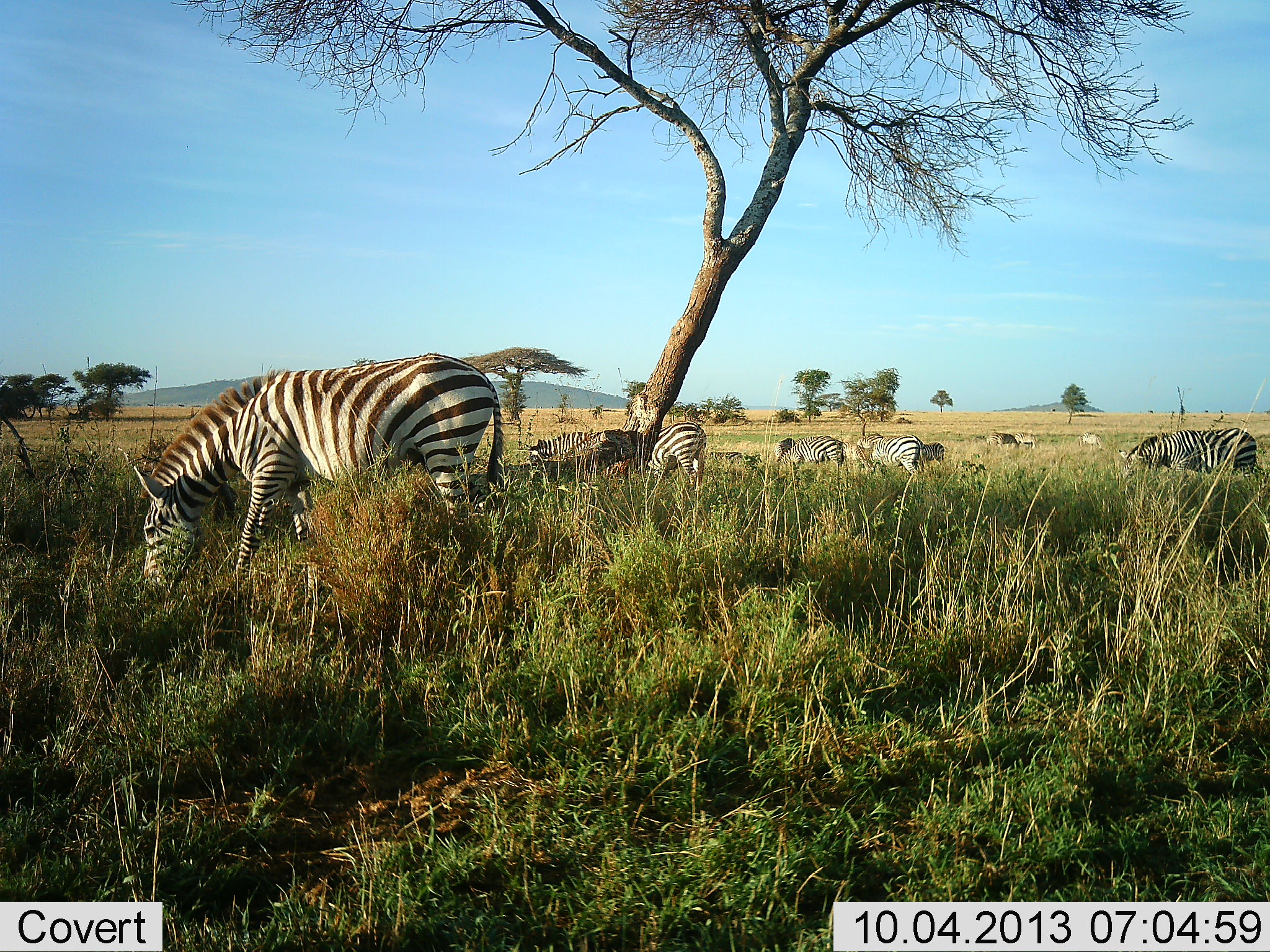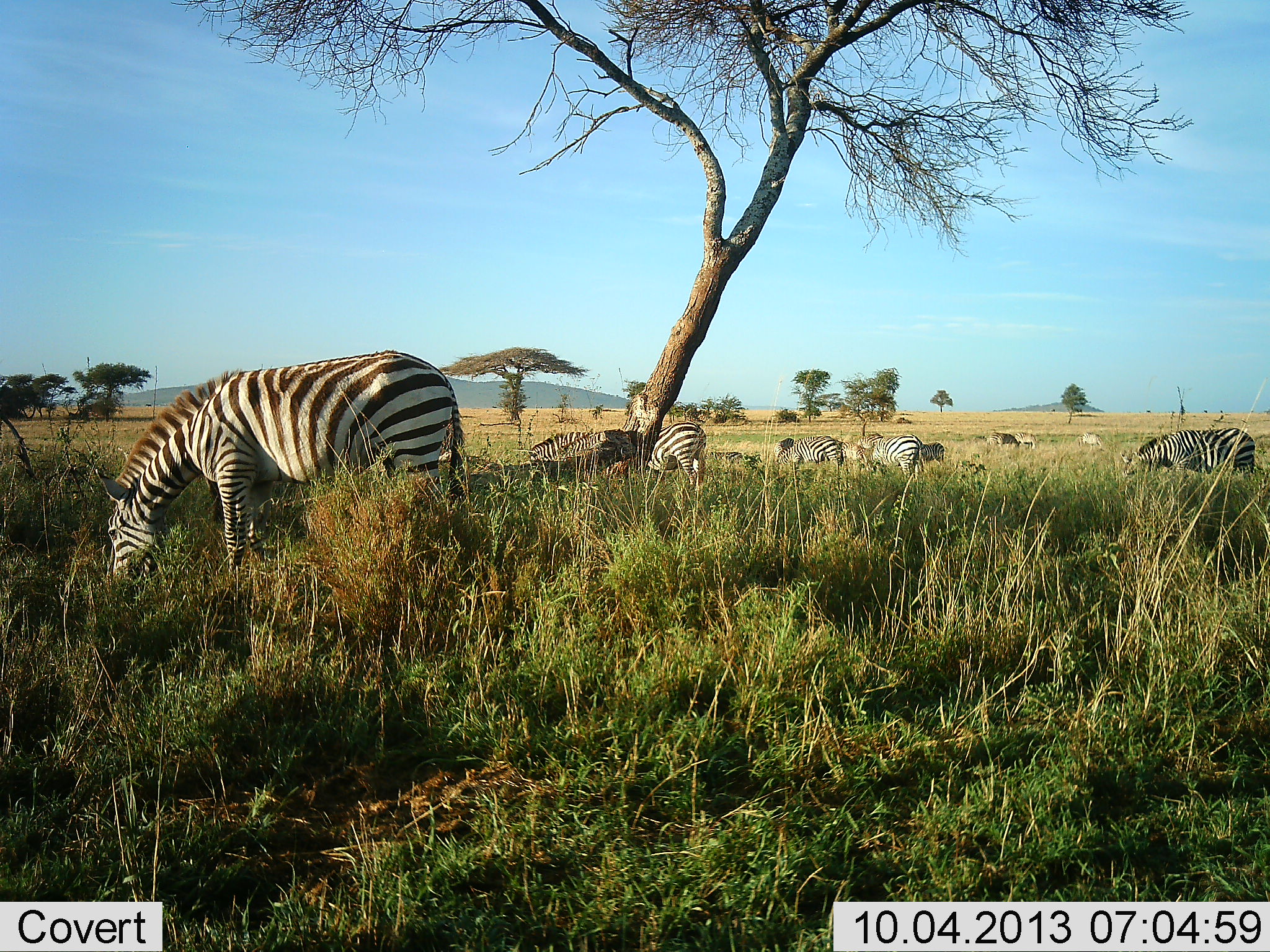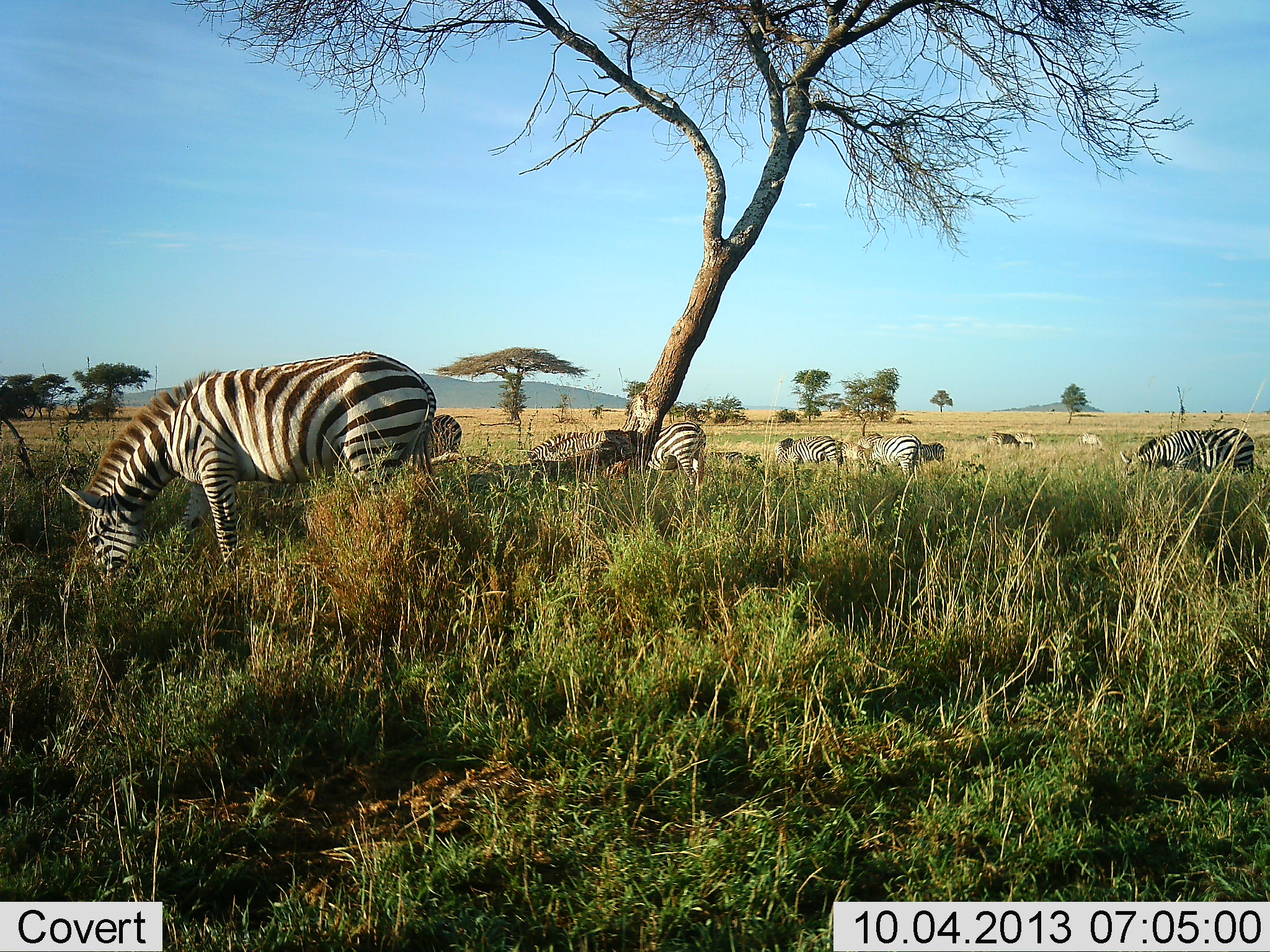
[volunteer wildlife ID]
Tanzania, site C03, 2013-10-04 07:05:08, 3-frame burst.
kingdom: Animalia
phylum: Chordata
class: Mammalia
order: Perissodactyla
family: Equidae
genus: Equus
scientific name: Equus quagga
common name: plains zebra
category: zebra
Zebra (plains zebra) (Equus quagga), count 8. Behavior (volunteer vote fractions): standing 30%, resting 10%, moving 10%, interacting 0%. Young present (vote fraction): 0%. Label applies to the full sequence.